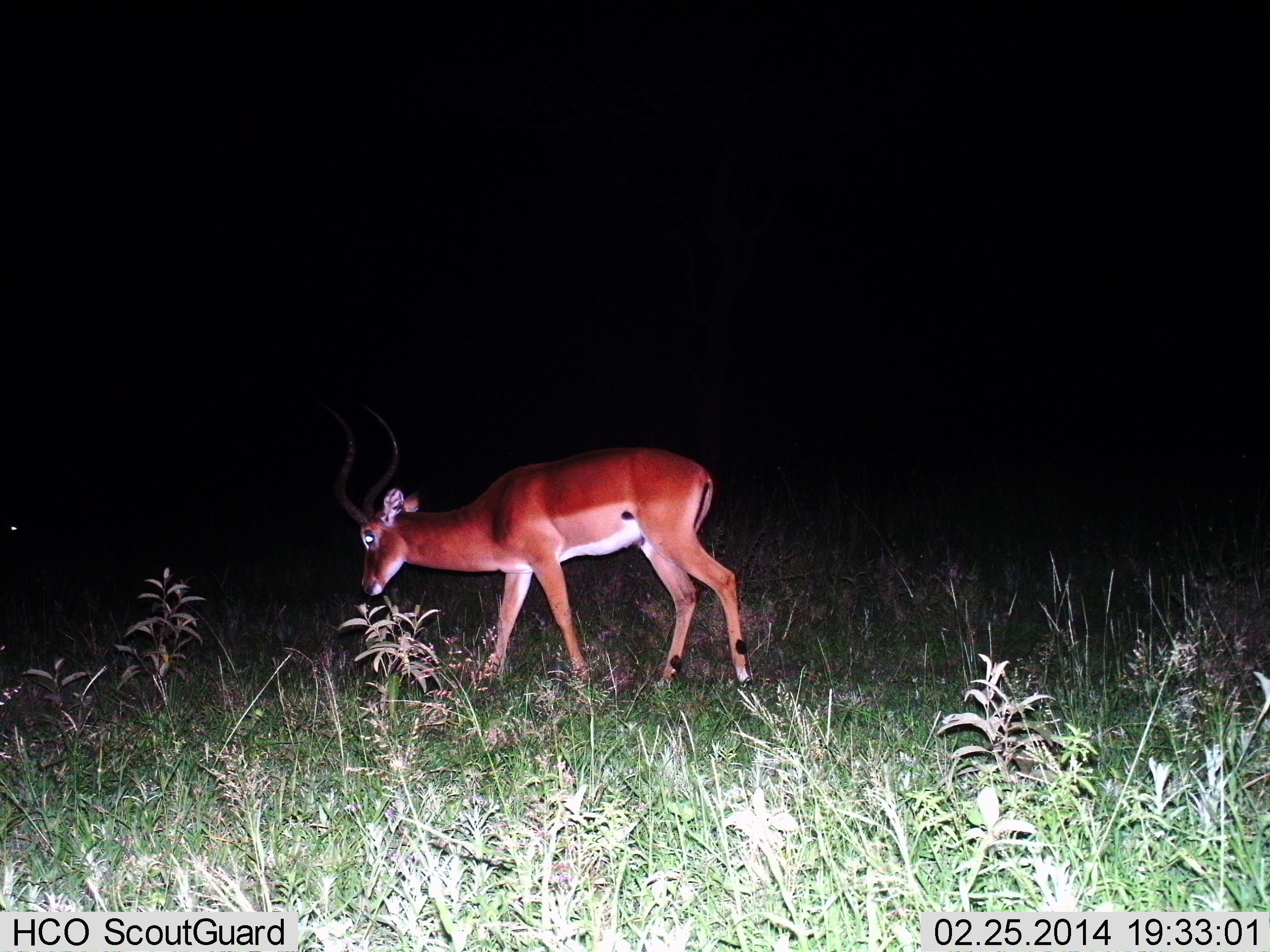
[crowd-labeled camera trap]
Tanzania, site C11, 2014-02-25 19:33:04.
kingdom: Animalia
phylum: Chordata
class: Mammalia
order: Artiodactyla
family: Bovidae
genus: Aepyceros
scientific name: Aepyceros melampus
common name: impala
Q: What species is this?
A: Impala (Aepyceros melampus).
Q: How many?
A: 1.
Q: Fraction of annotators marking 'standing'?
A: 20%.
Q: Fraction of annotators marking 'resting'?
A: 0%.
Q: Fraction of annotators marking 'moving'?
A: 40%.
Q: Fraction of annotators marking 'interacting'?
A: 0%.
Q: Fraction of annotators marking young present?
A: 0%.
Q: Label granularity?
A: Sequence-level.